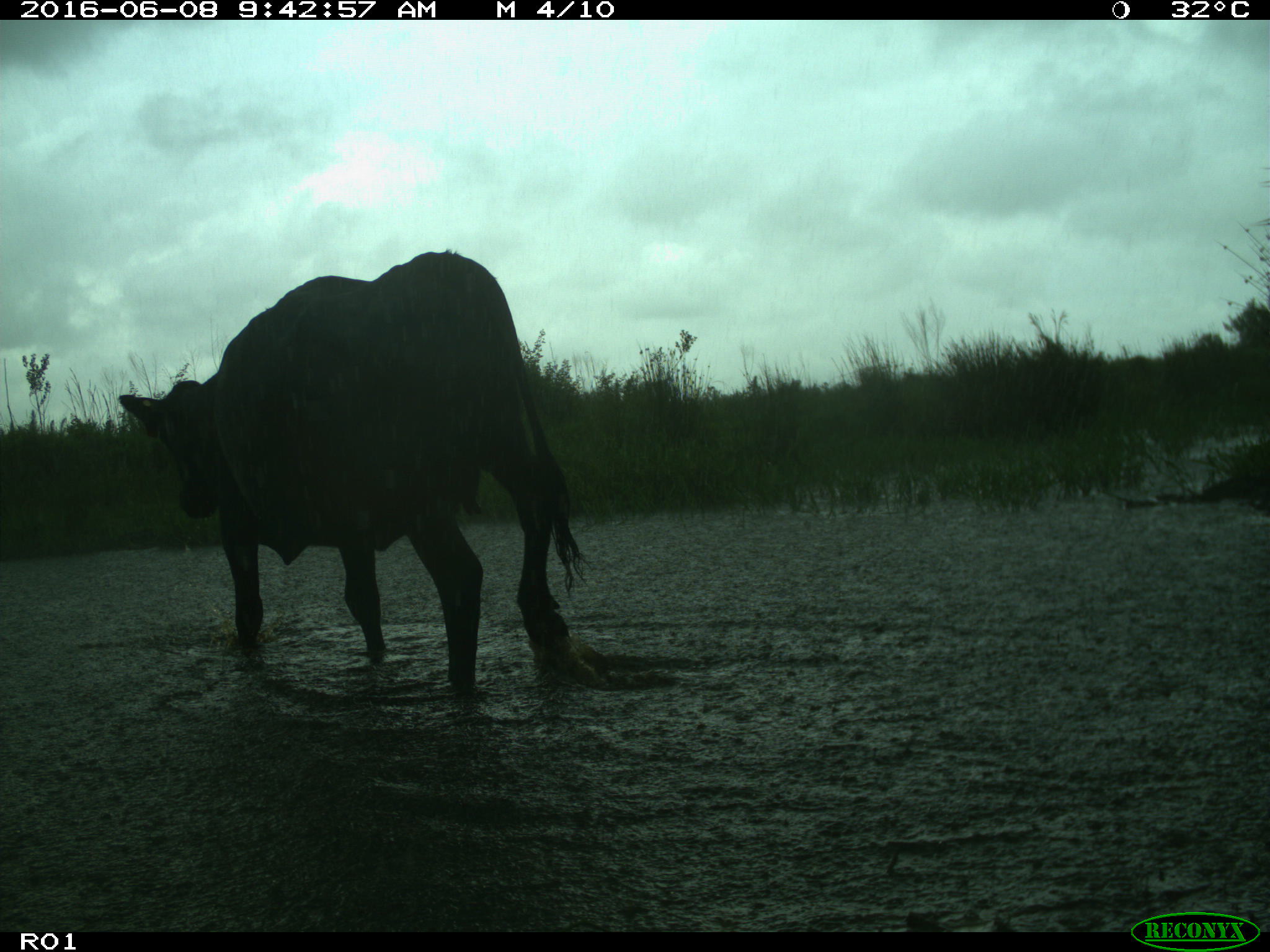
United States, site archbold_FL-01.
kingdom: Animalia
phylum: Chordata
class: Mammalia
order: Artiodactyla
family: Bovidae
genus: Bos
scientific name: Bos taurus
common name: domestic cow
Bos taurus (domestic cow).